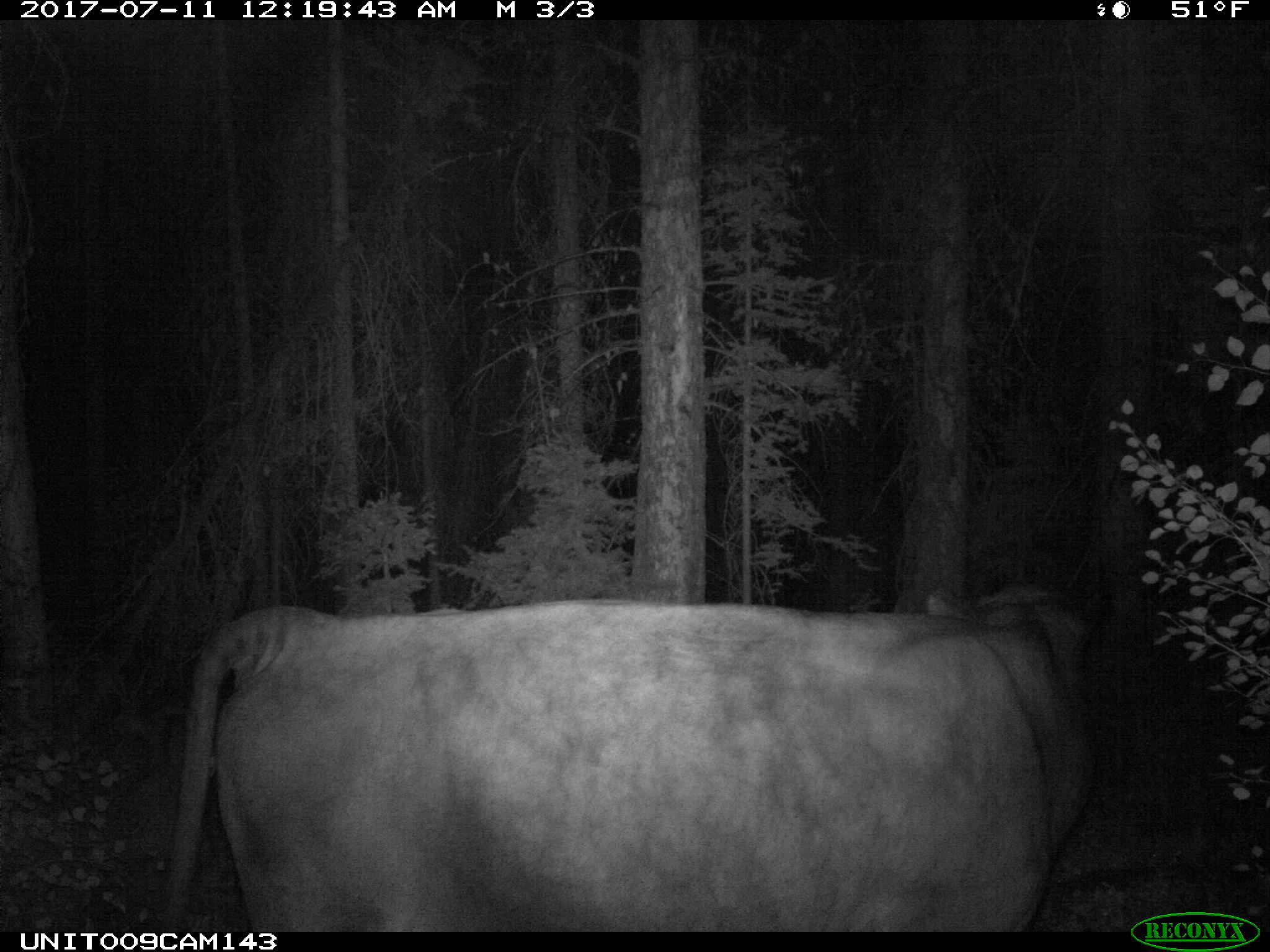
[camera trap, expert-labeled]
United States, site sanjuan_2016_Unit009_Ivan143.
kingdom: Animalia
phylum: Chordata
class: Mammalia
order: Artiodactyla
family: Bovidae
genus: Bos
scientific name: Bos taurus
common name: domestic cow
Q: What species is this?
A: Bos taurus (domestic cow).